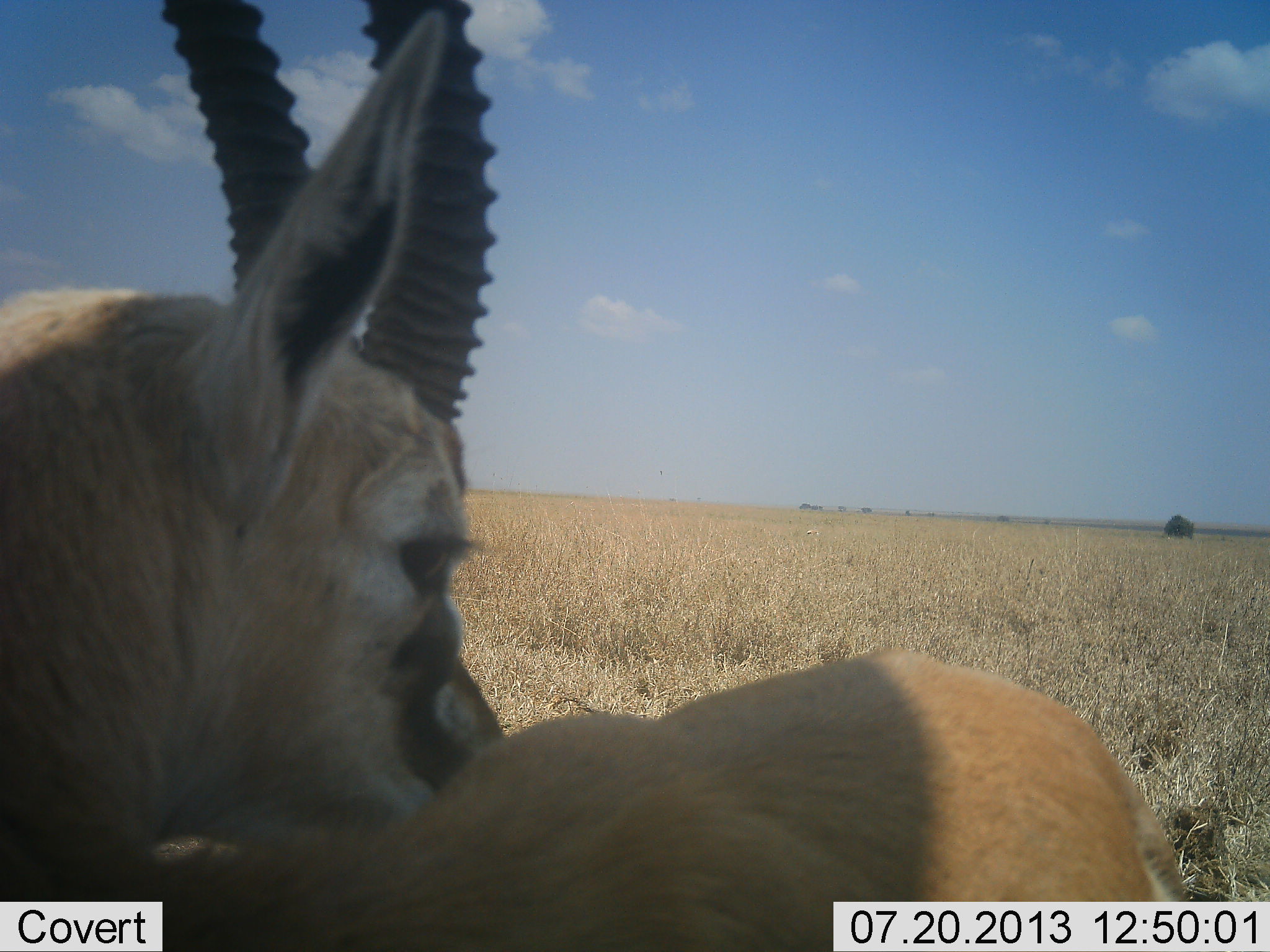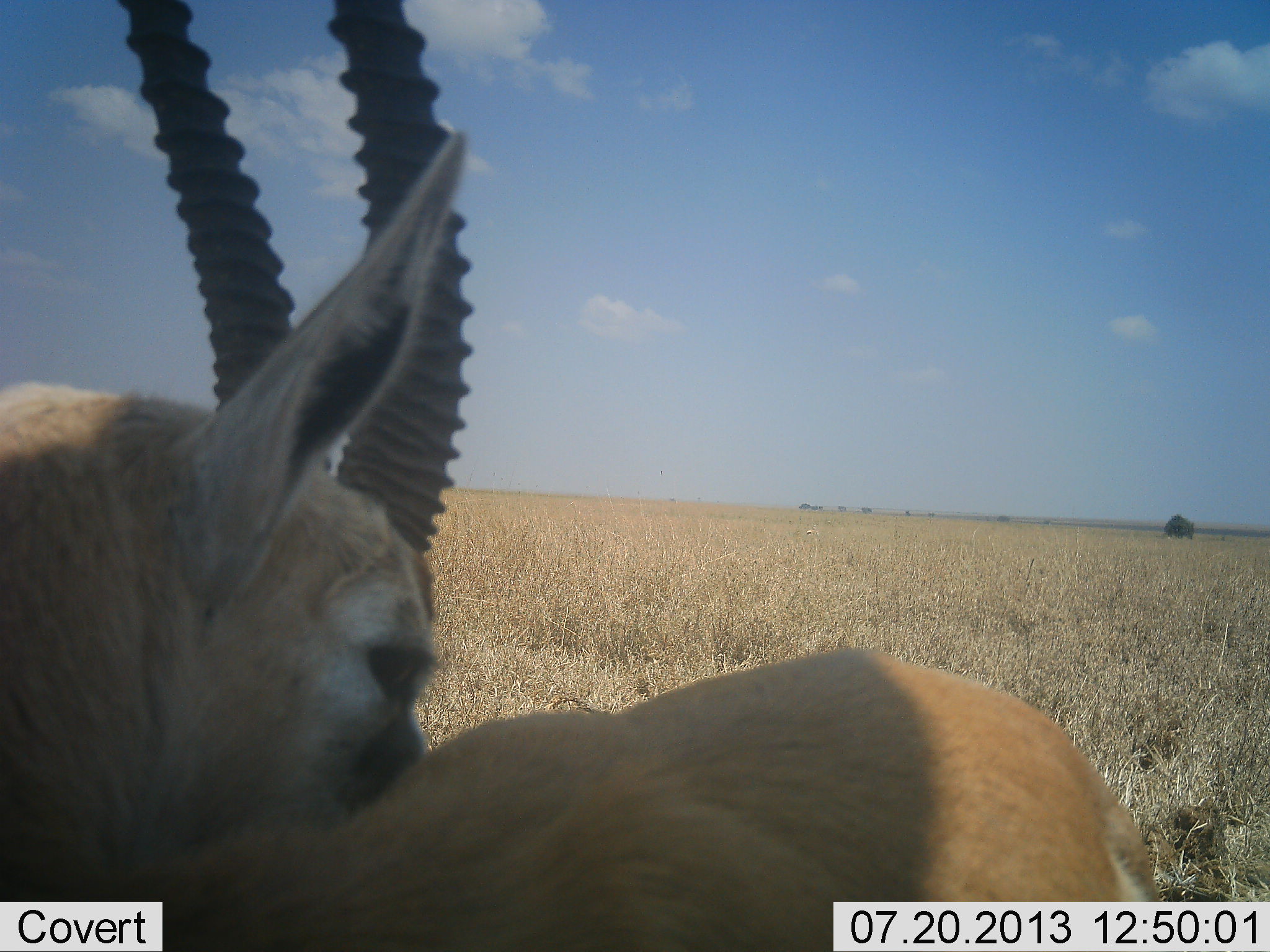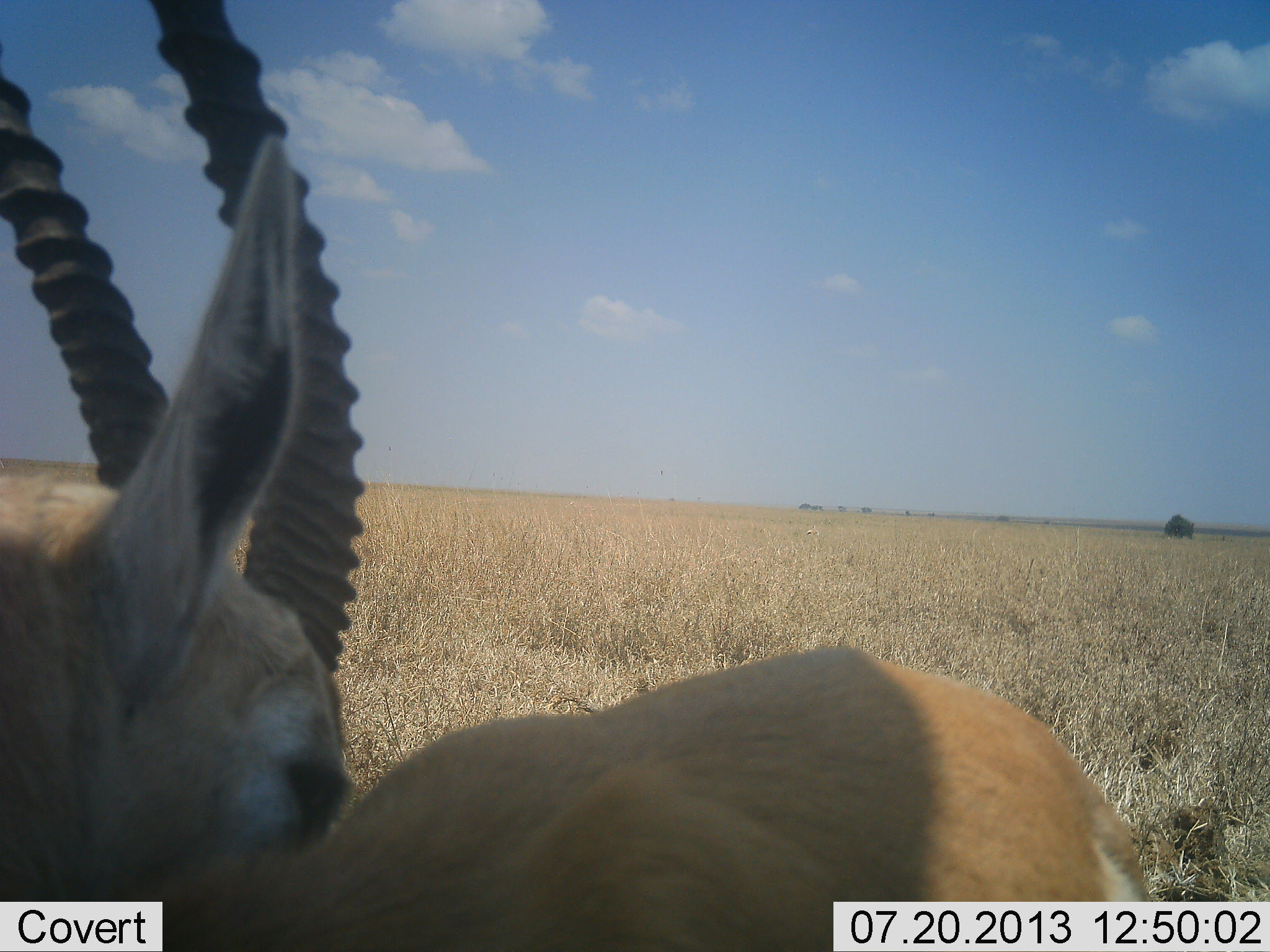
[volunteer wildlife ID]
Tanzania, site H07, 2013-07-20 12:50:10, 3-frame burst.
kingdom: Animalia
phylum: Chordata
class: Mammalia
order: Artiodactyla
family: Bovidae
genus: Eudorcas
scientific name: Eudorcas thomsonii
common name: thomson's gazelle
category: gazellethomsons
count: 1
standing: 77%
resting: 15%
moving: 4%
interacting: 19%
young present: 4%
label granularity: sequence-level